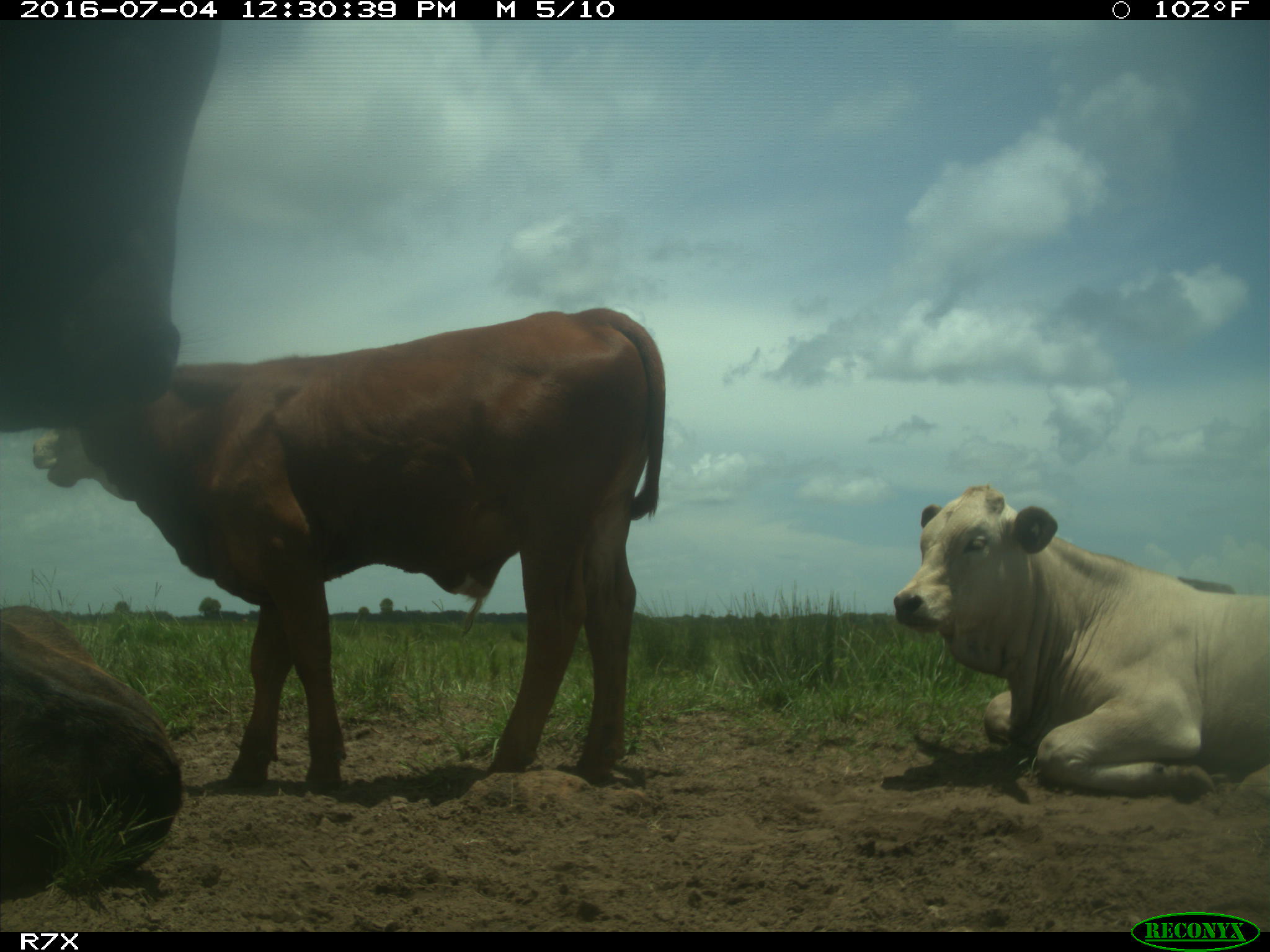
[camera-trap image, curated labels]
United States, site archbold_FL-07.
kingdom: Animalia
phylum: Chordata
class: Mammalia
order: Artiodactyla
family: Bovidae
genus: Bos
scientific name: Bos taurus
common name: domestic cow